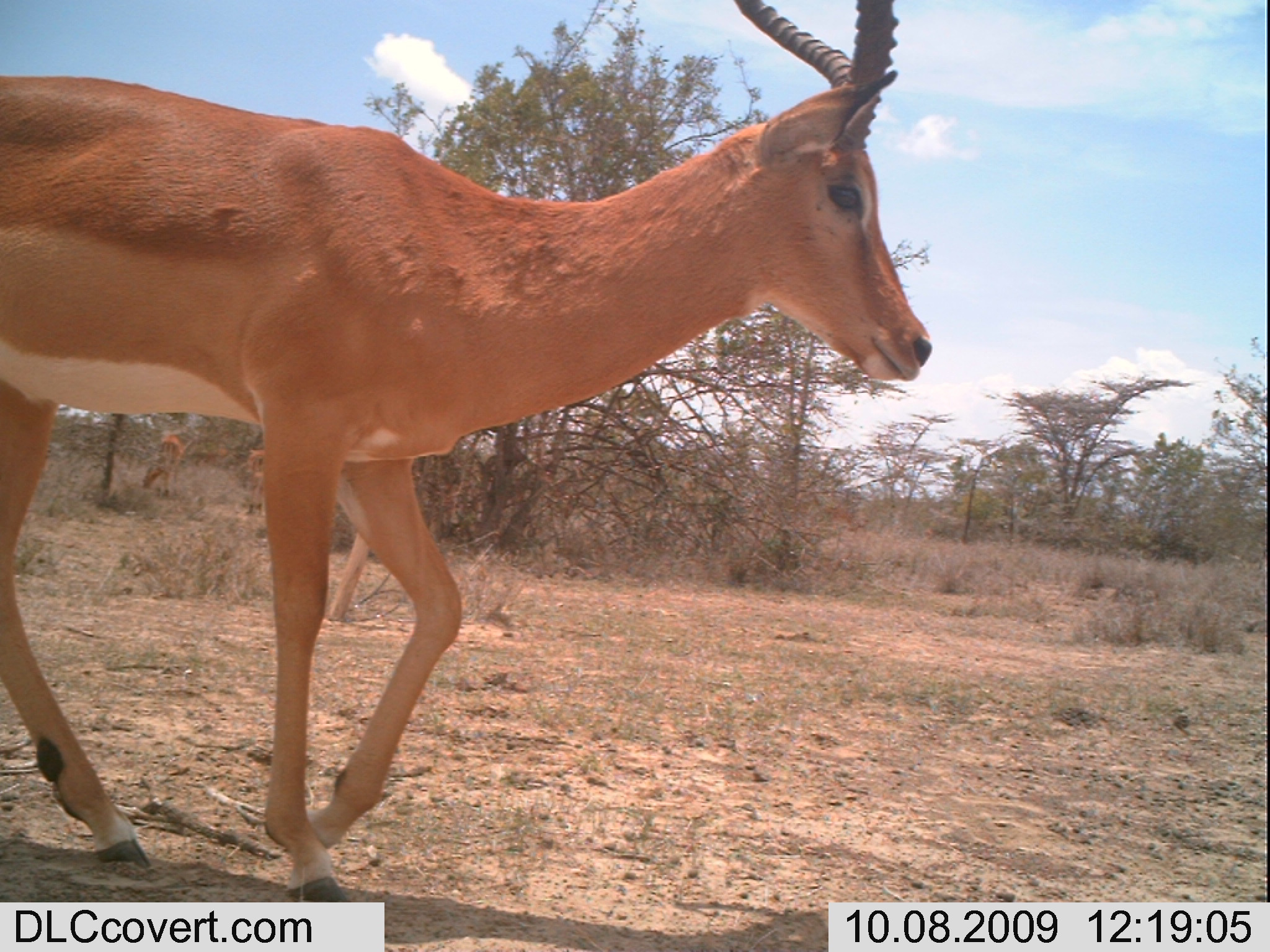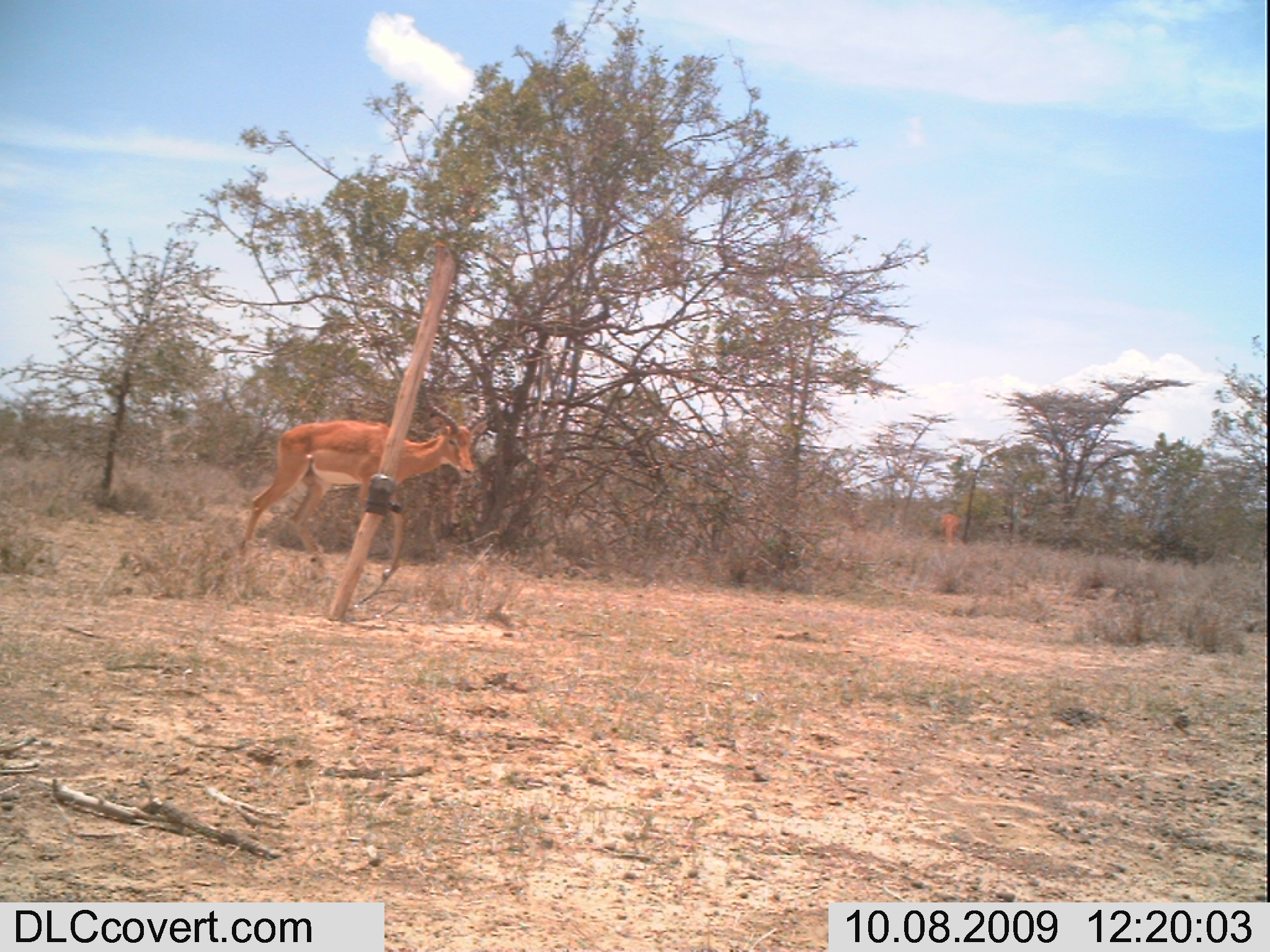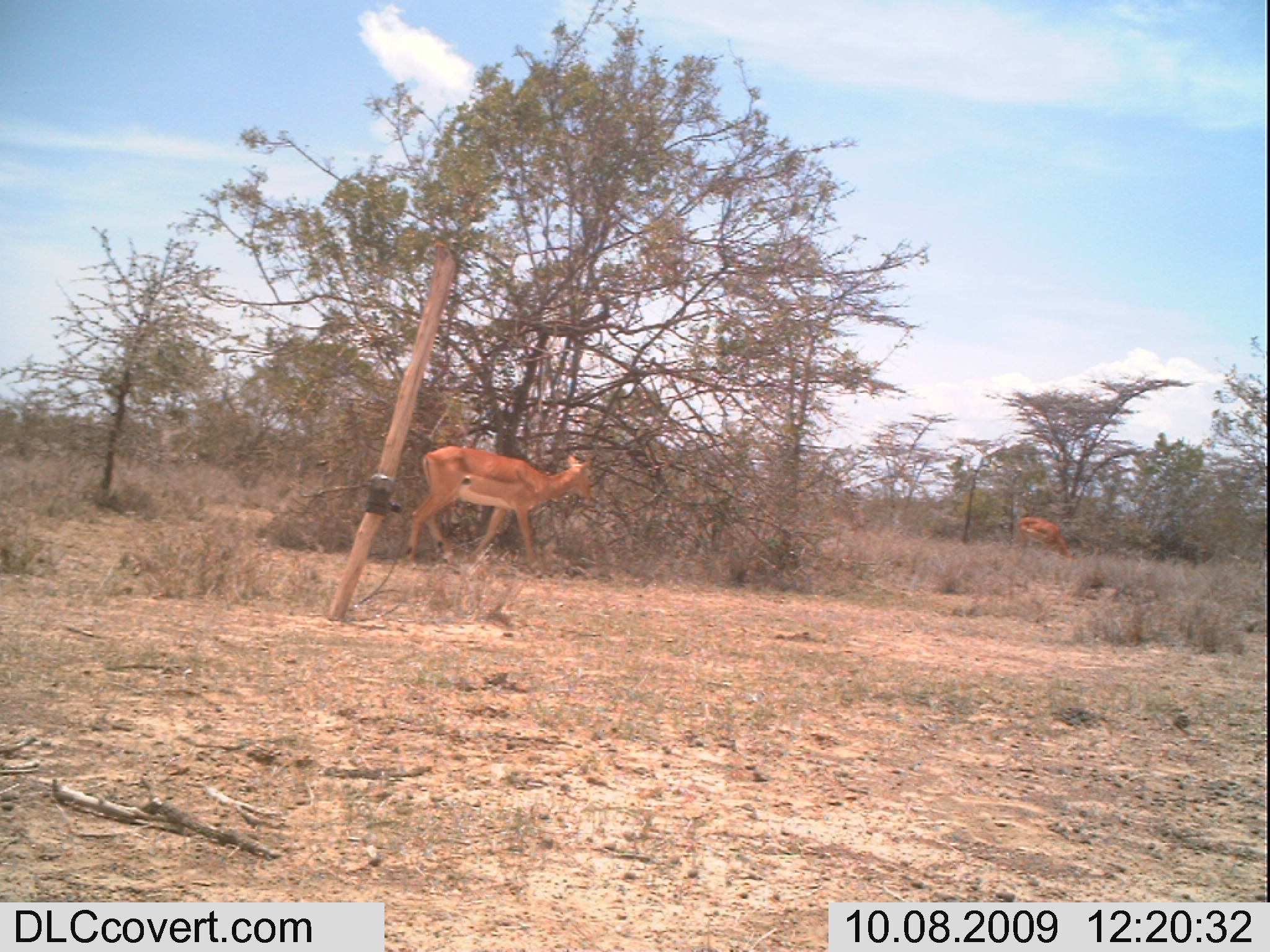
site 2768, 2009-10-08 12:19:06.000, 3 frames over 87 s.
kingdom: Animalia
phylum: Chordata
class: Mammalia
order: Artiodactyla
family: Bovidae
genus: Aepyceros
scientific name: Aepyceros melampus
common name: impala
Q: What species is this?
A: Aepyceros melampus (impala).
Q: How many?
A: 3.